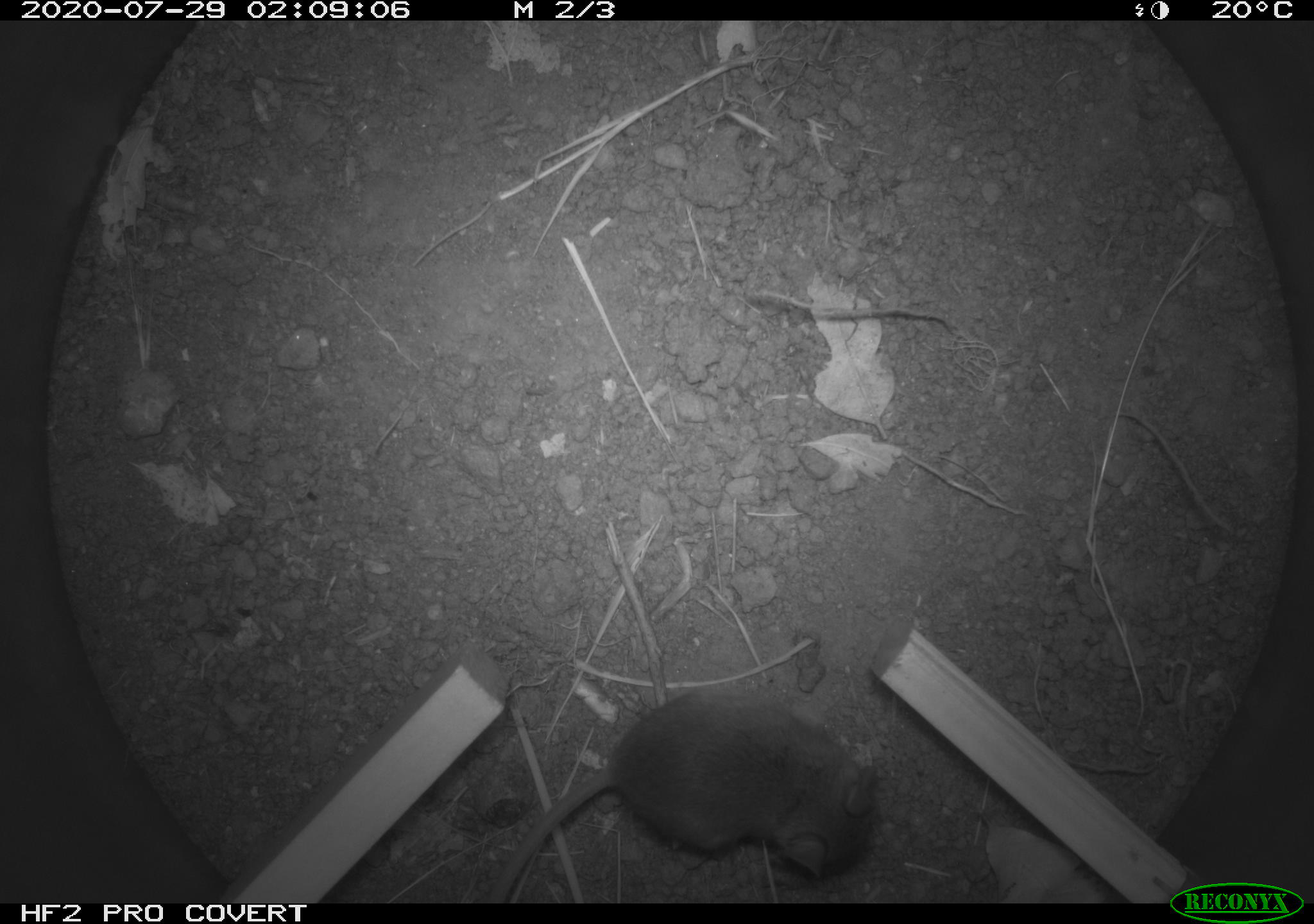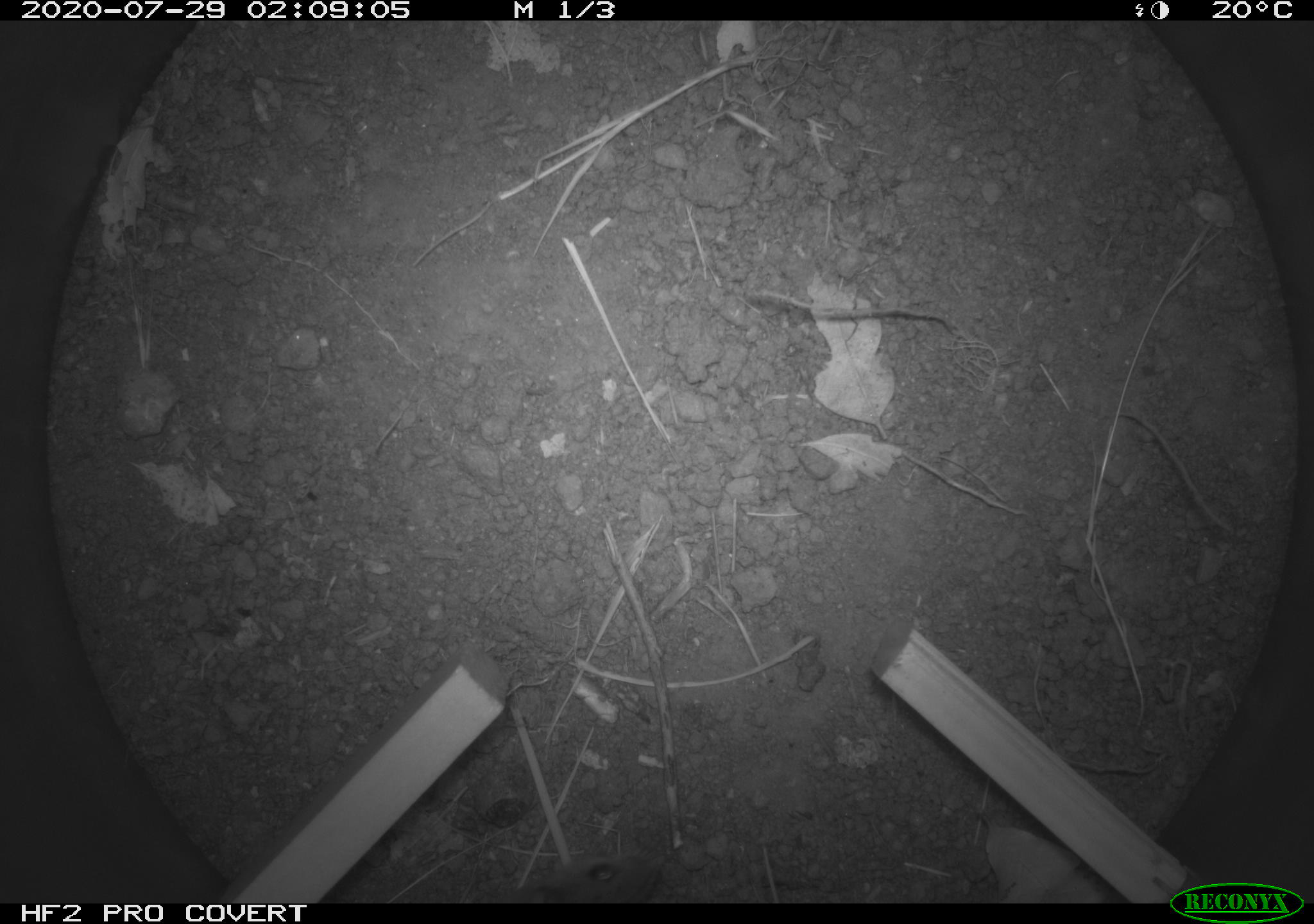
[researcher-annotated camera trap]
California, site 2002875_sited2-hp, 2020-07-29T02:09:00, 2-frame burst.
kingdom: Animalia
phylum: Chordata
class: Mammalia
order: Rodentia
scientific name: Rodentia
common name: rodent